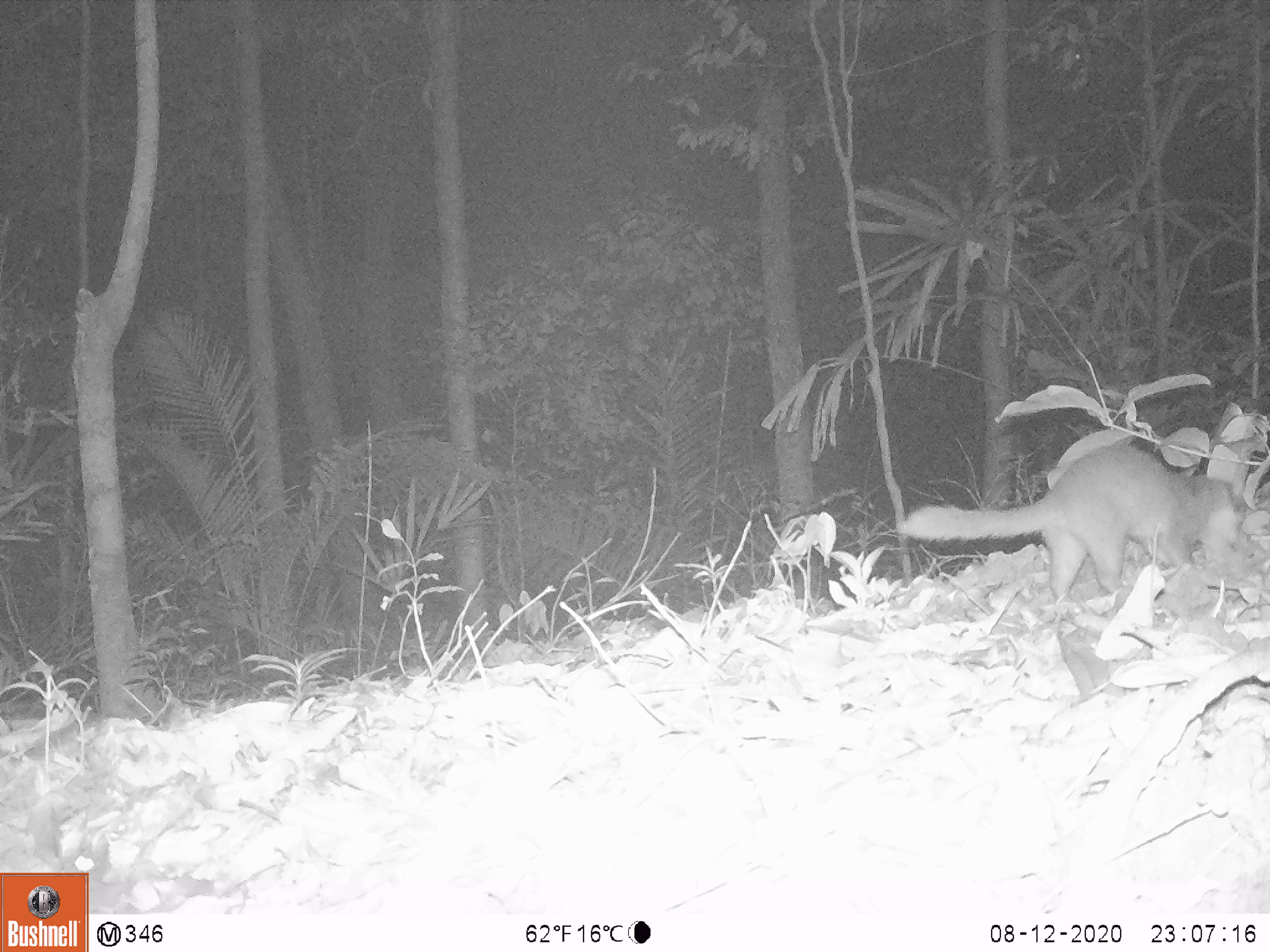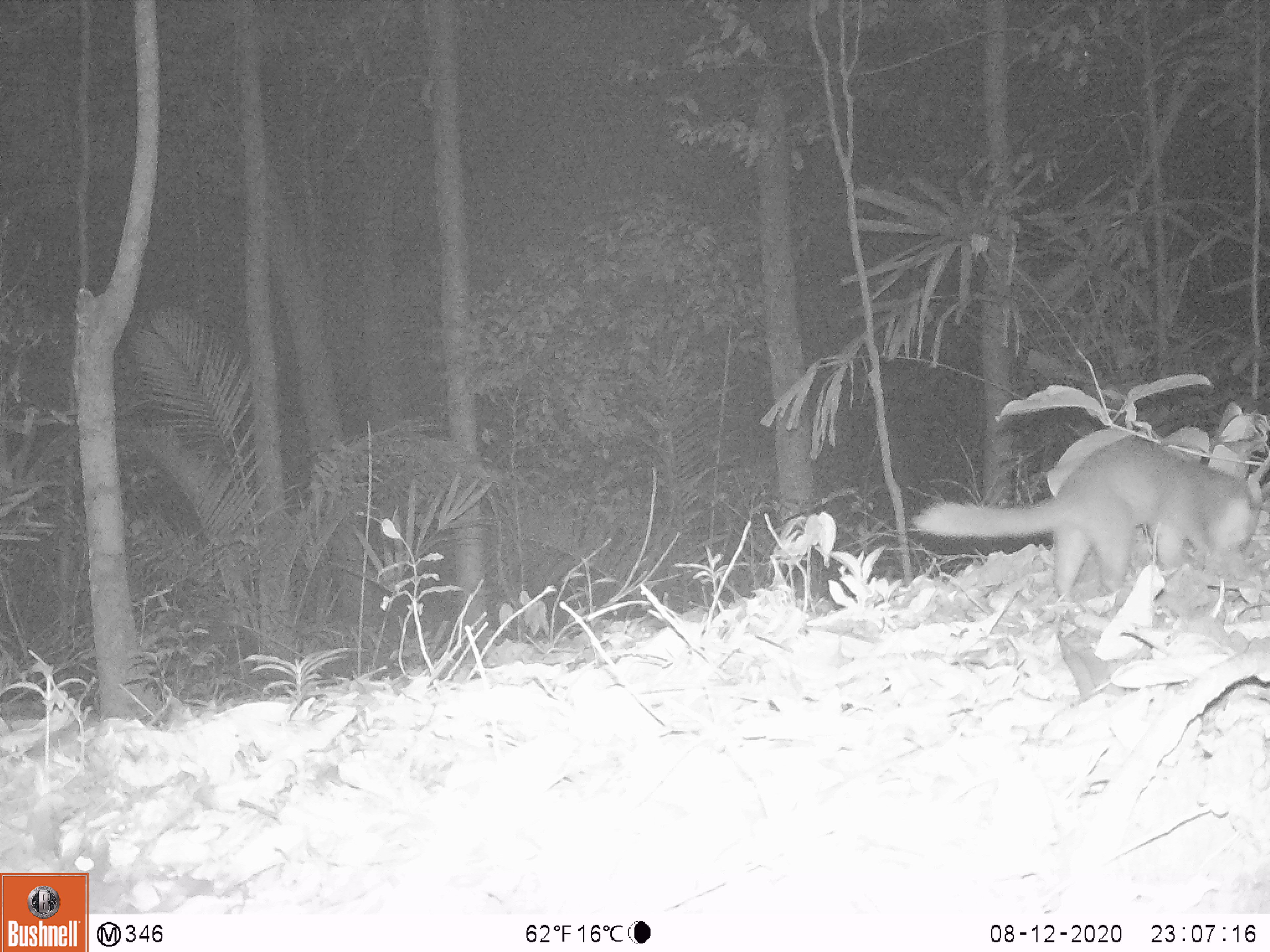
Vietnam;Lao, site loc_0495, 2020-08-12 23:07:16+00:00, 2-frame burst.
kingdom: Animalia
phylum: Chordata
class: Mammalia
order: Carnivora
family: Mustelidae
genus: Melogale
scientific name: Melogale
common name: ferret badger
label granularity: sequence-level